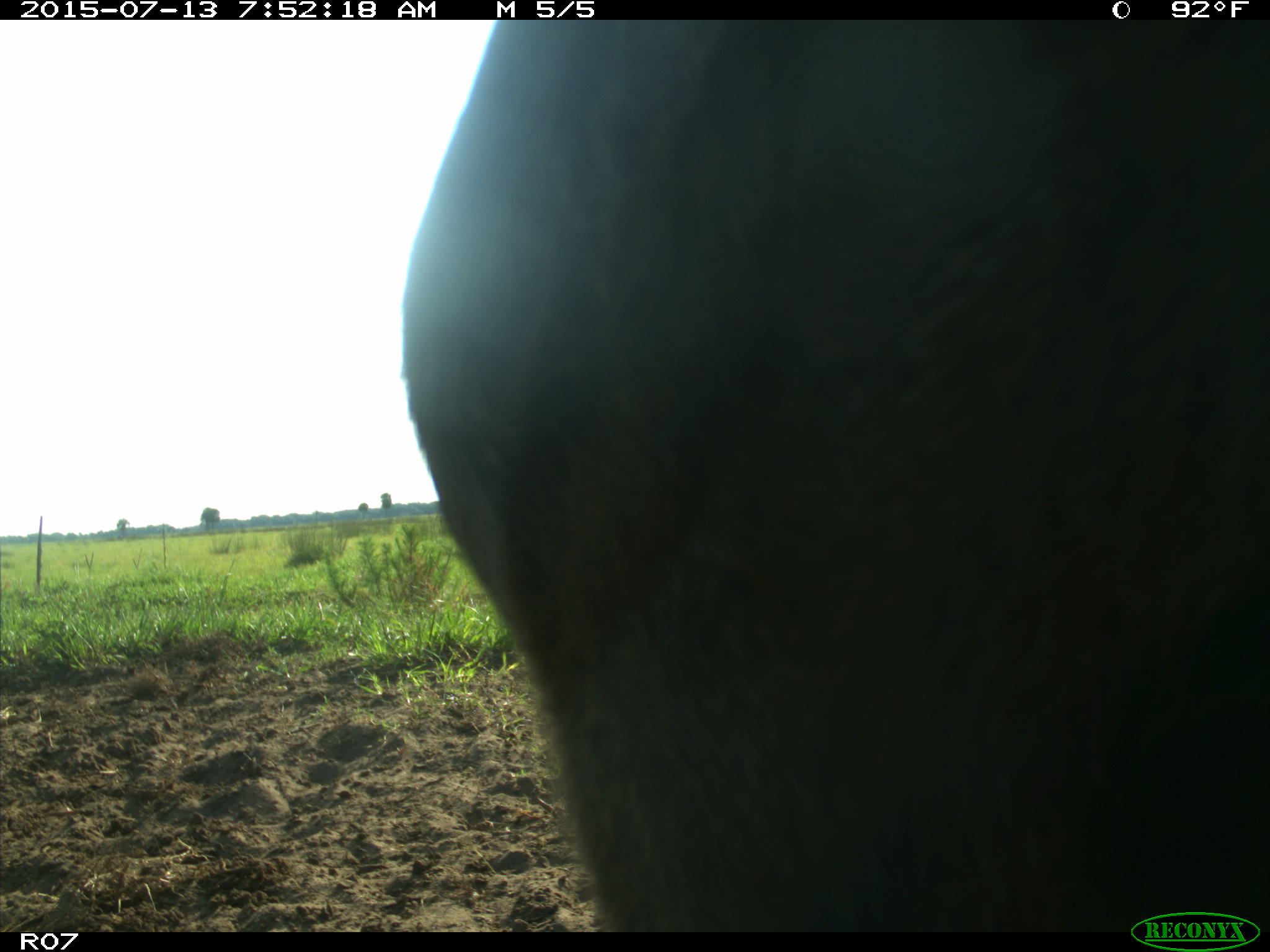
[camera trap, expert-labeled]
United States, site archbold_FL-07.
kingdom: Animalia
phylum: Chordata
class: Mammalia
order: Artiodactyla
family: Bovidae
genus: Bos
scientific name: Bos taurus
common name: domestic cow